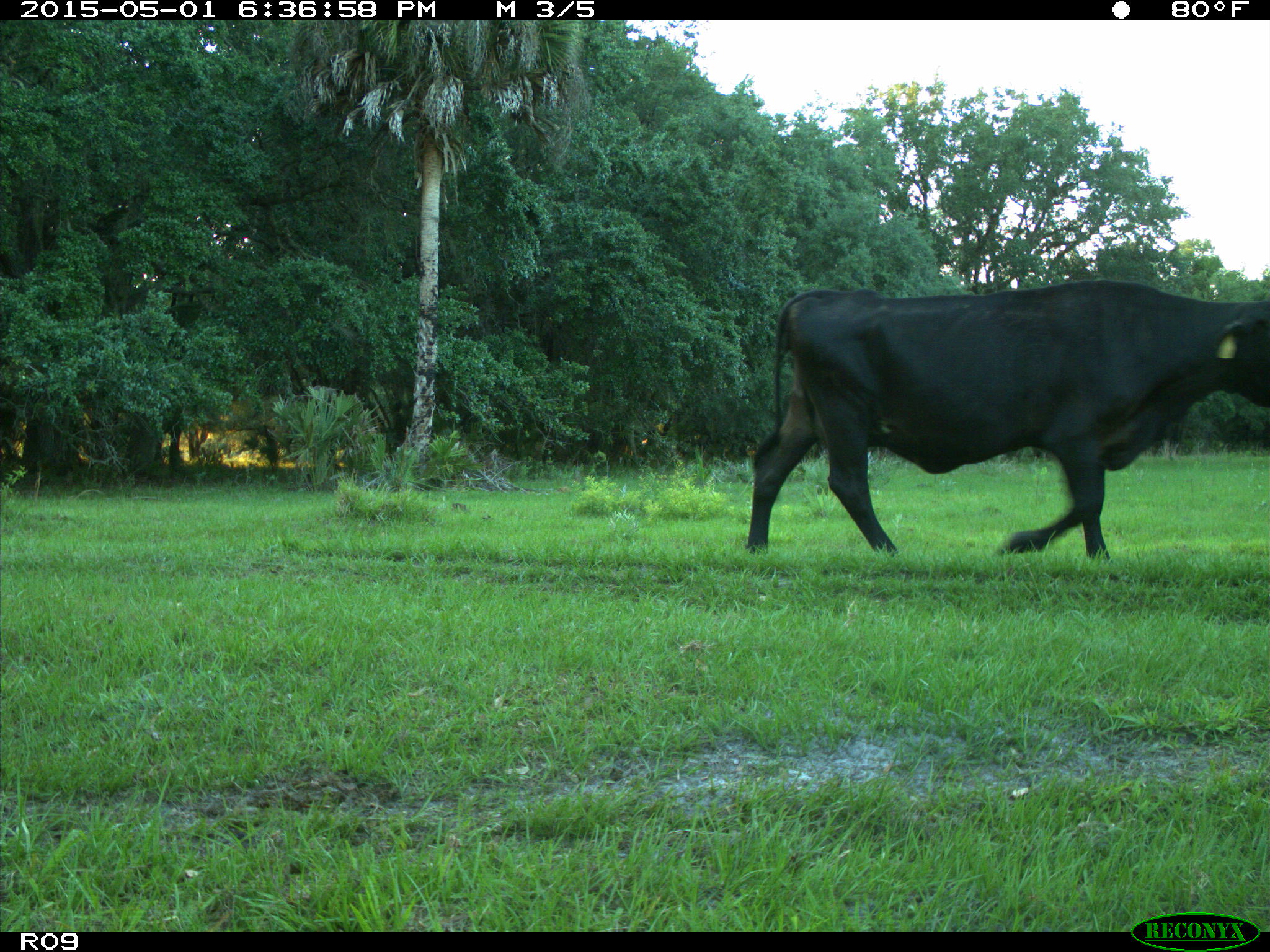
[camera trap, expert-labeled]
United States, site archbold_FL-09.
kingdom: Animalia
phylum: Chordata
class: Mammalia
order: Artiodactyla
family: Bovidae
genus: Bos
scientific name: Bos taurus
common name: domestic cow